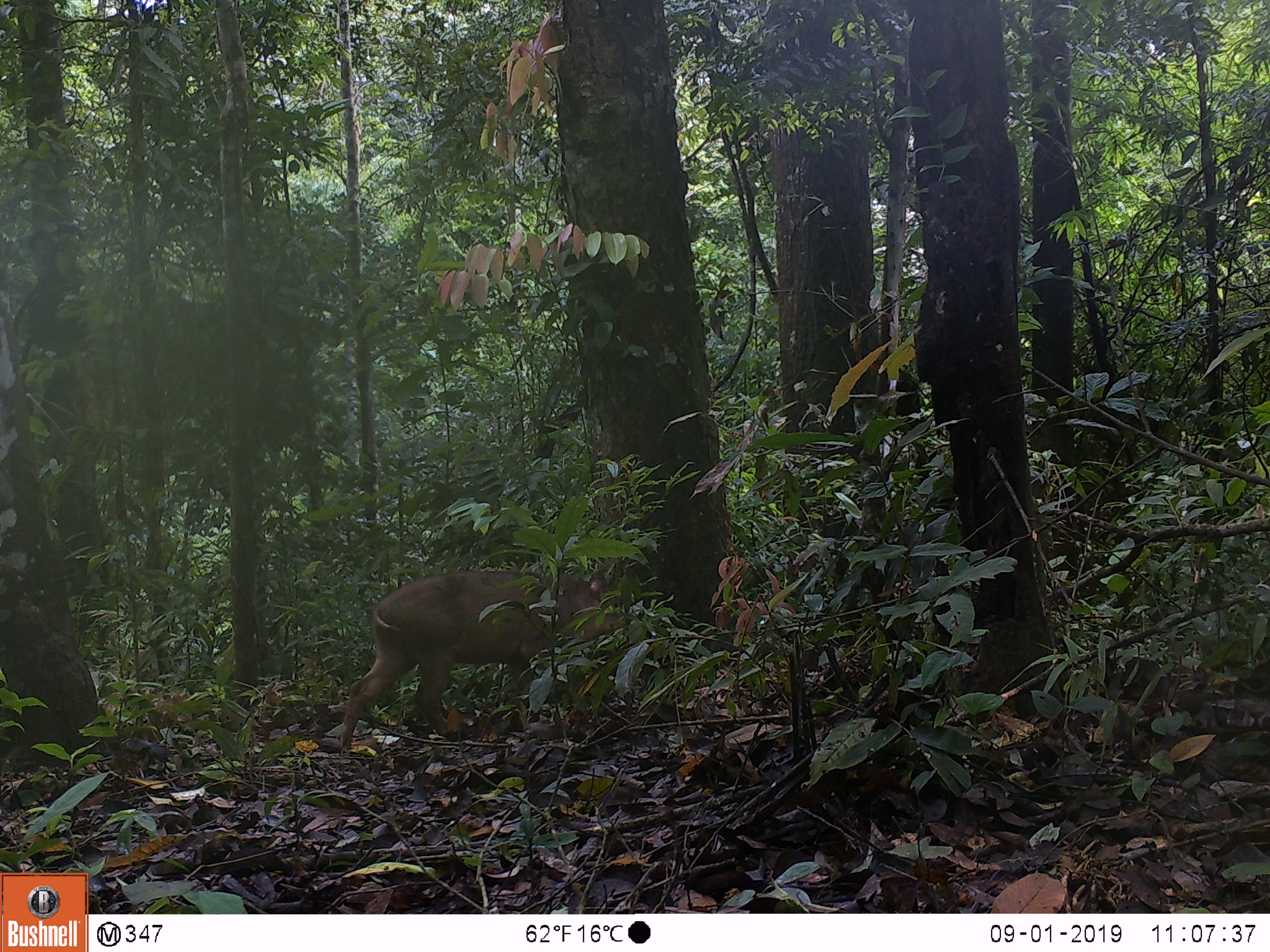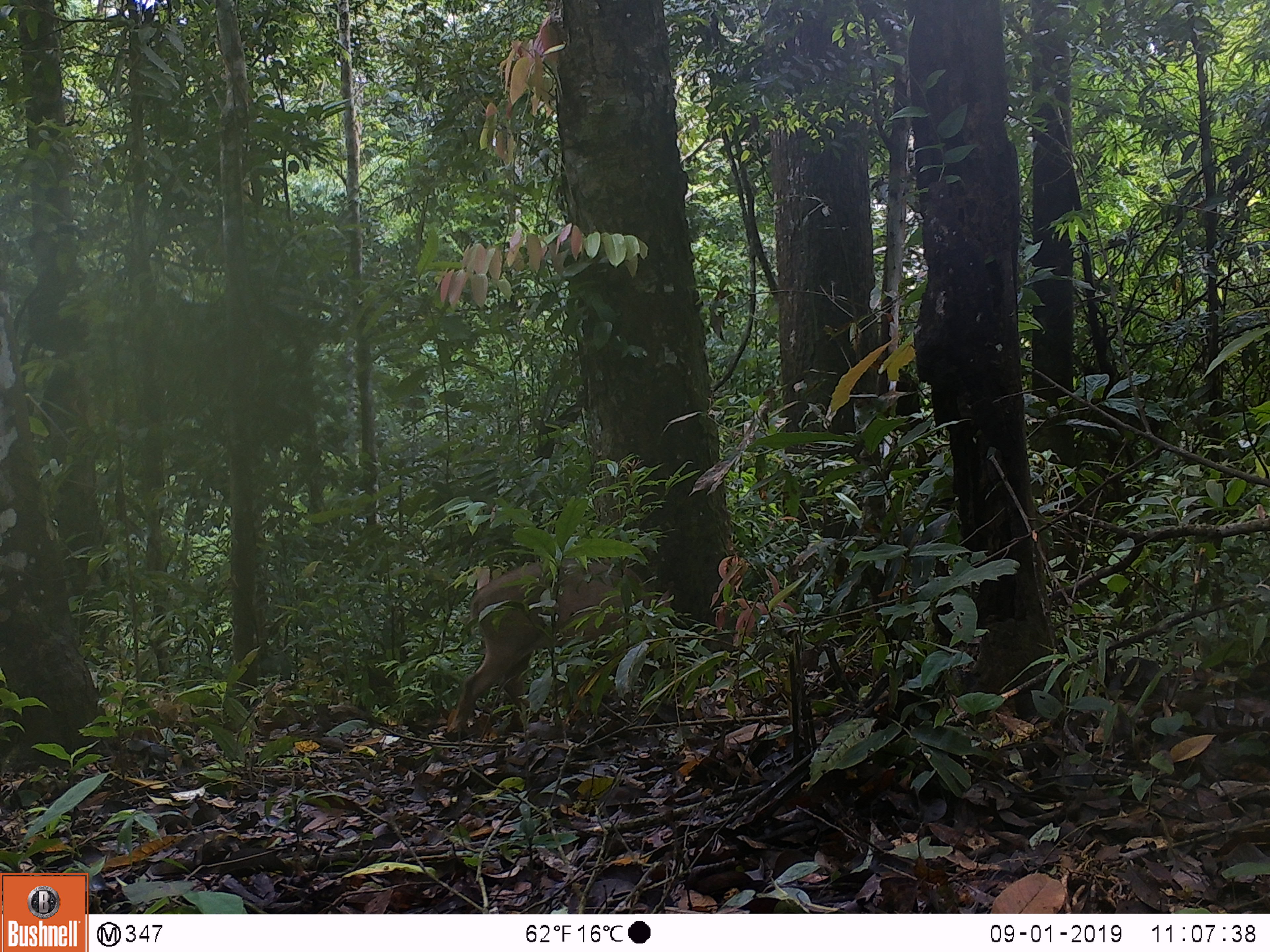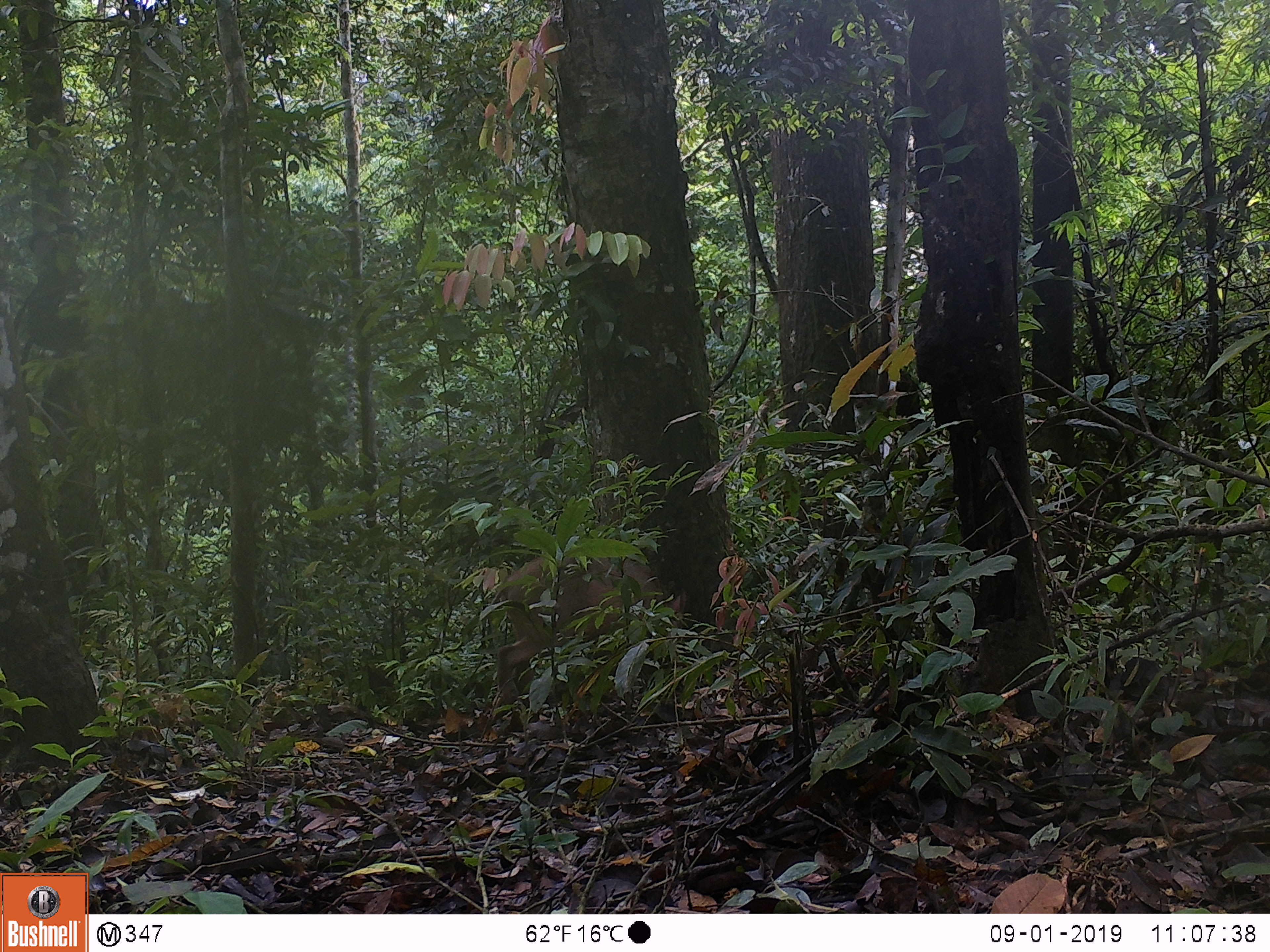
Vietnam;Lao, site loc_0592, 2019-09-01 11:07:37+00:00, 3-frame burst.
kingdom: Animalia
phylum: Chordata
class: Mammalia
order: Artiodactyla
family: Suidae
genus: Sus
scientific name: Sus scrofa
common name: eurasian wild pig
Eurasian wild pig (Sus scrofa). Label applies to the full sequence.